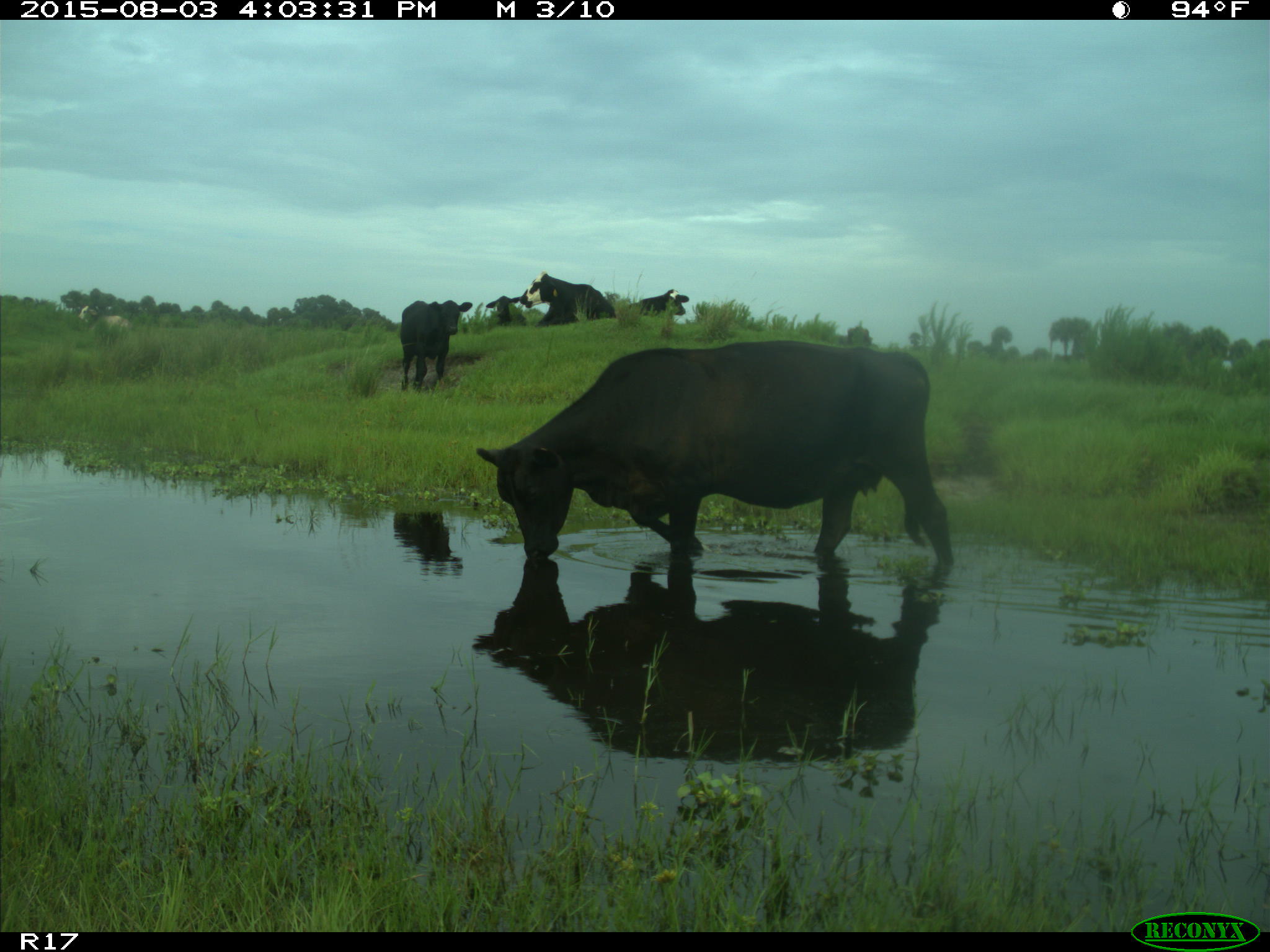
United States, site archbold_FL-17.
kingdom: Animalia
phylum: Chordata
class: Mammalia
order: Artiodactyla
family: Bovidae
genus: Bos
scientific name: Bos taurus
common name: domestic cow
Bos taurus (domestic cow).